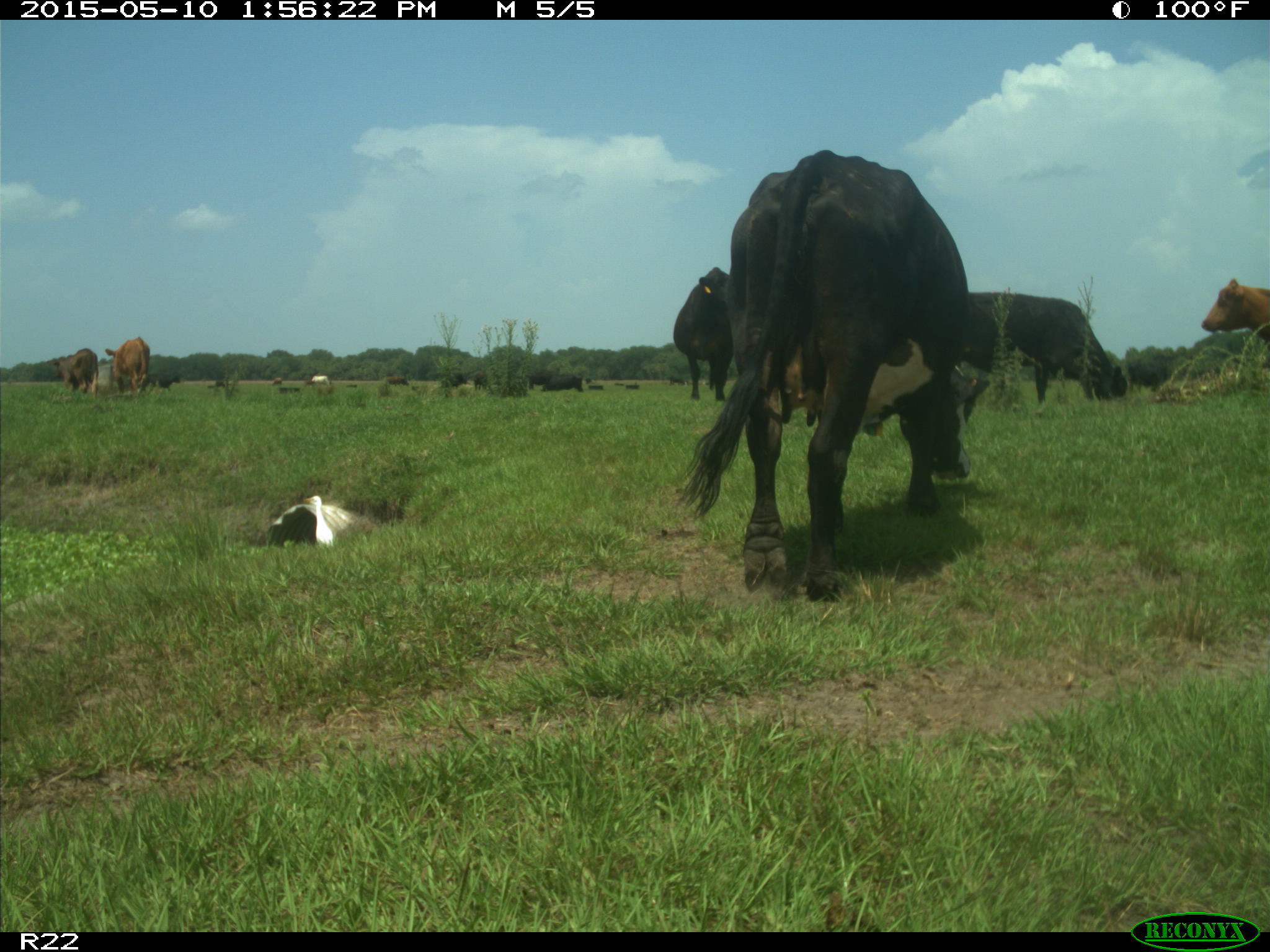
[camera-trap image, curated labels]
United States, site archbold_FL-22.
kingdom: Animalia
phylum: Chordata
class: Mammalia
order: Artiodactyla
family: Bovidae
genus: Bos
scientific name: Bos taurus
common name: domestic cow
Bos taurus (domestic cow).